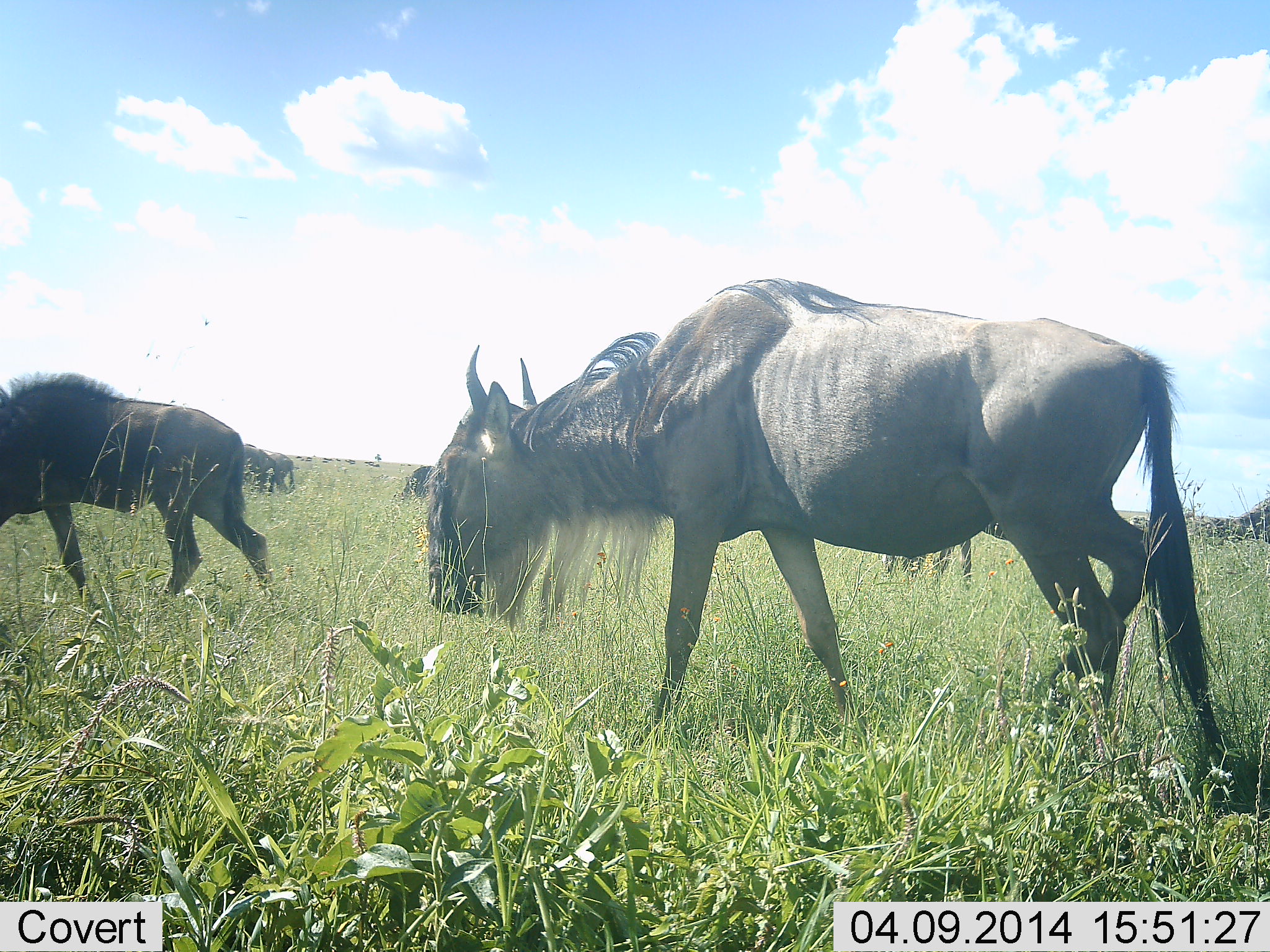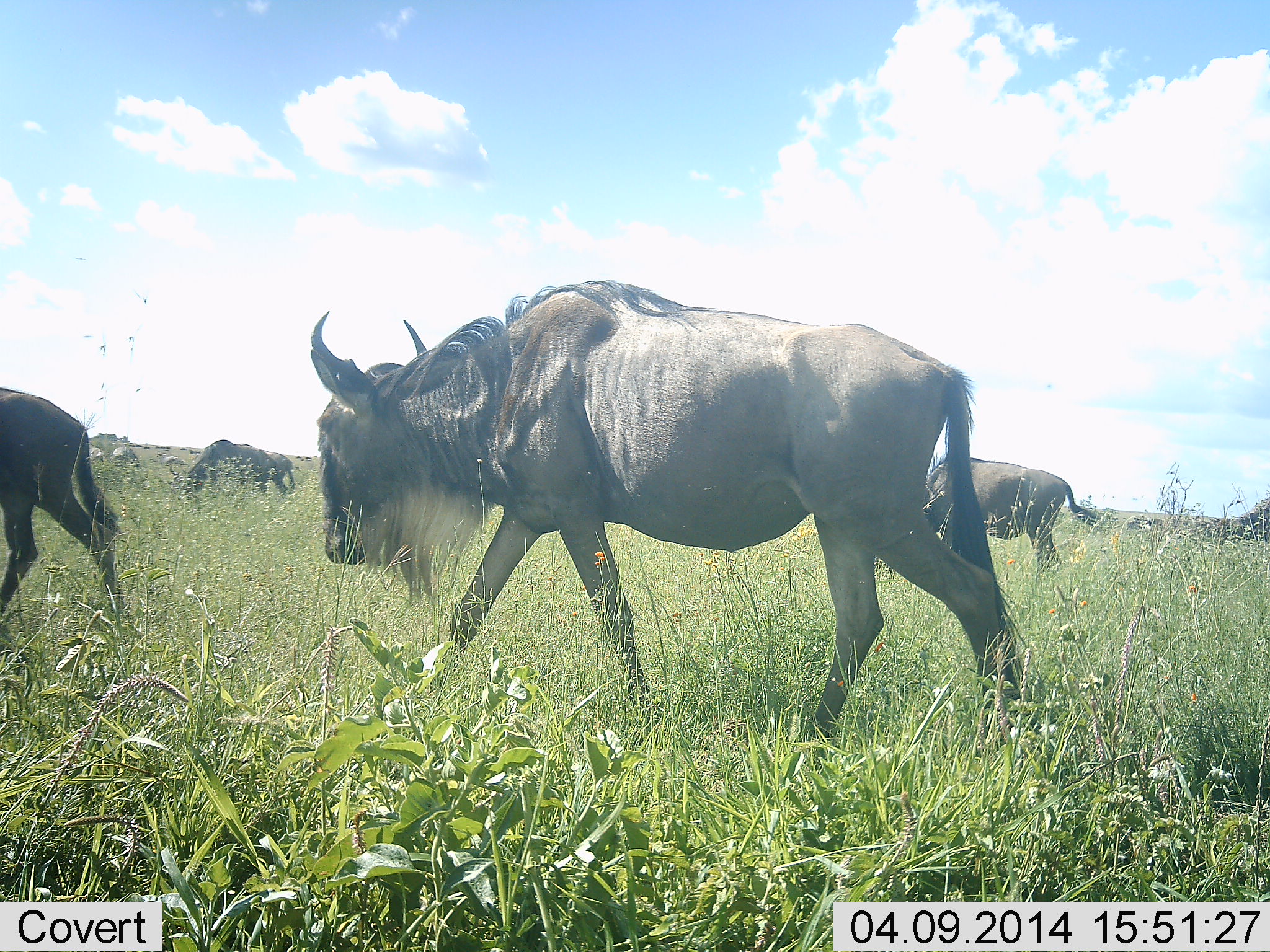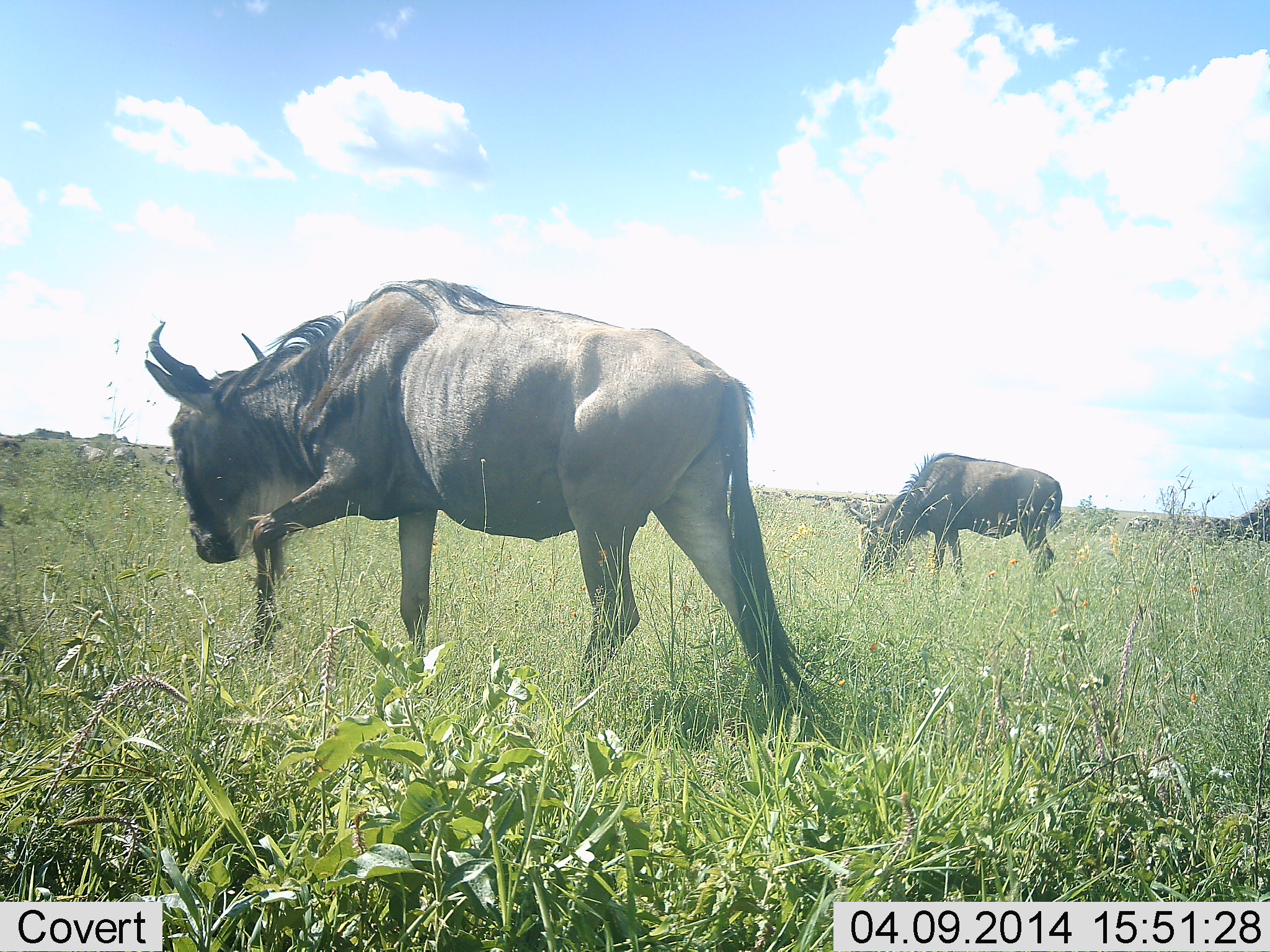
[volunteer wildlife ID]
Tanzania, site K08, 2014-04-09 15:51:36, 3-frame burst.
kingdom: Animalia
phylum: Chordata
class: Mammalia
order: Artiodactyla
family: Bovidae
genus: Connochaetes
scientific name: Connochaetes taurinus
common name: blue wildebeest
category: wildebeest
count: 5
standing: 30%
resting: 0%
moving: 100%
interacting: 0%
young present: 0%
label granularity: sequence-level